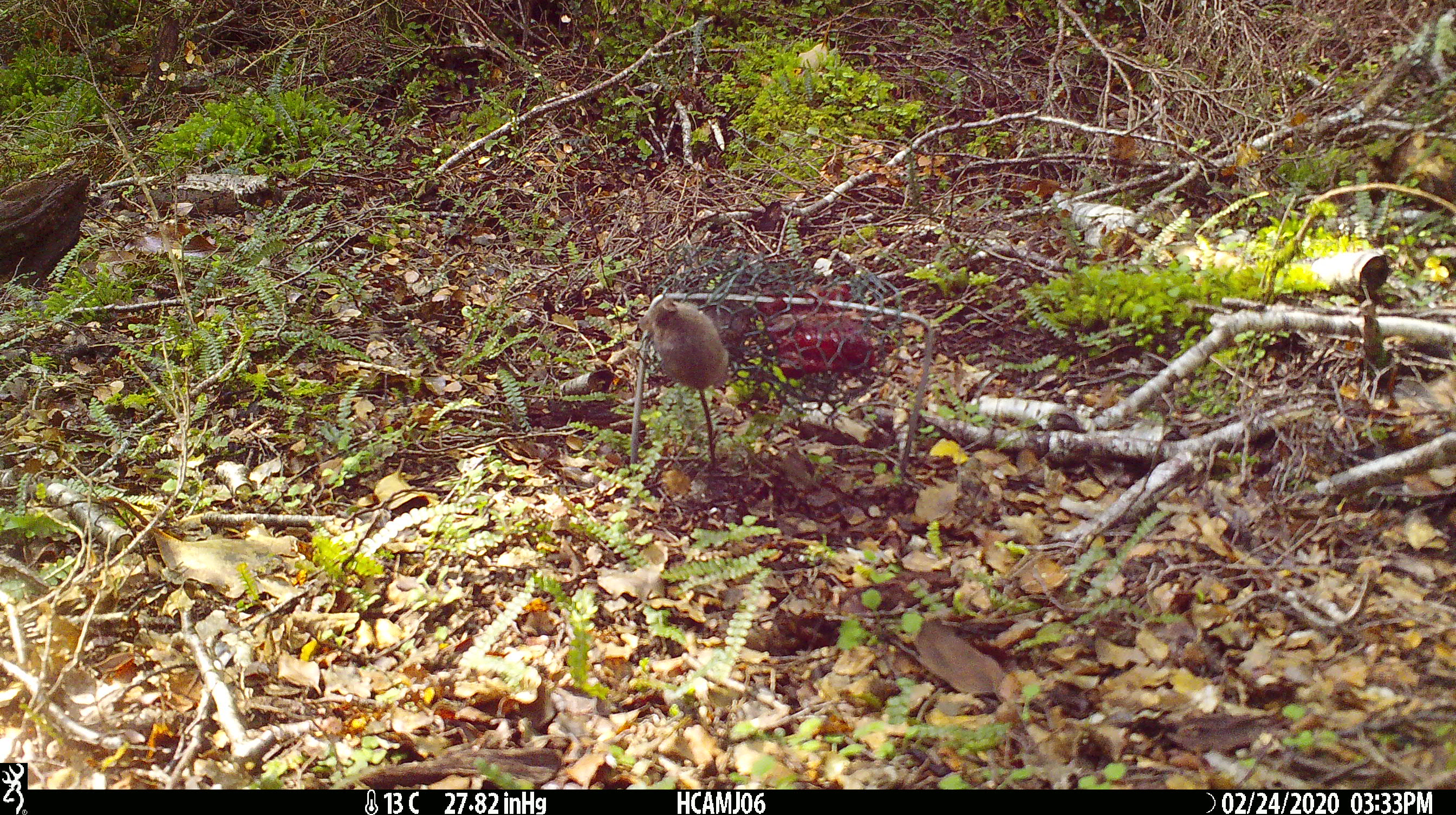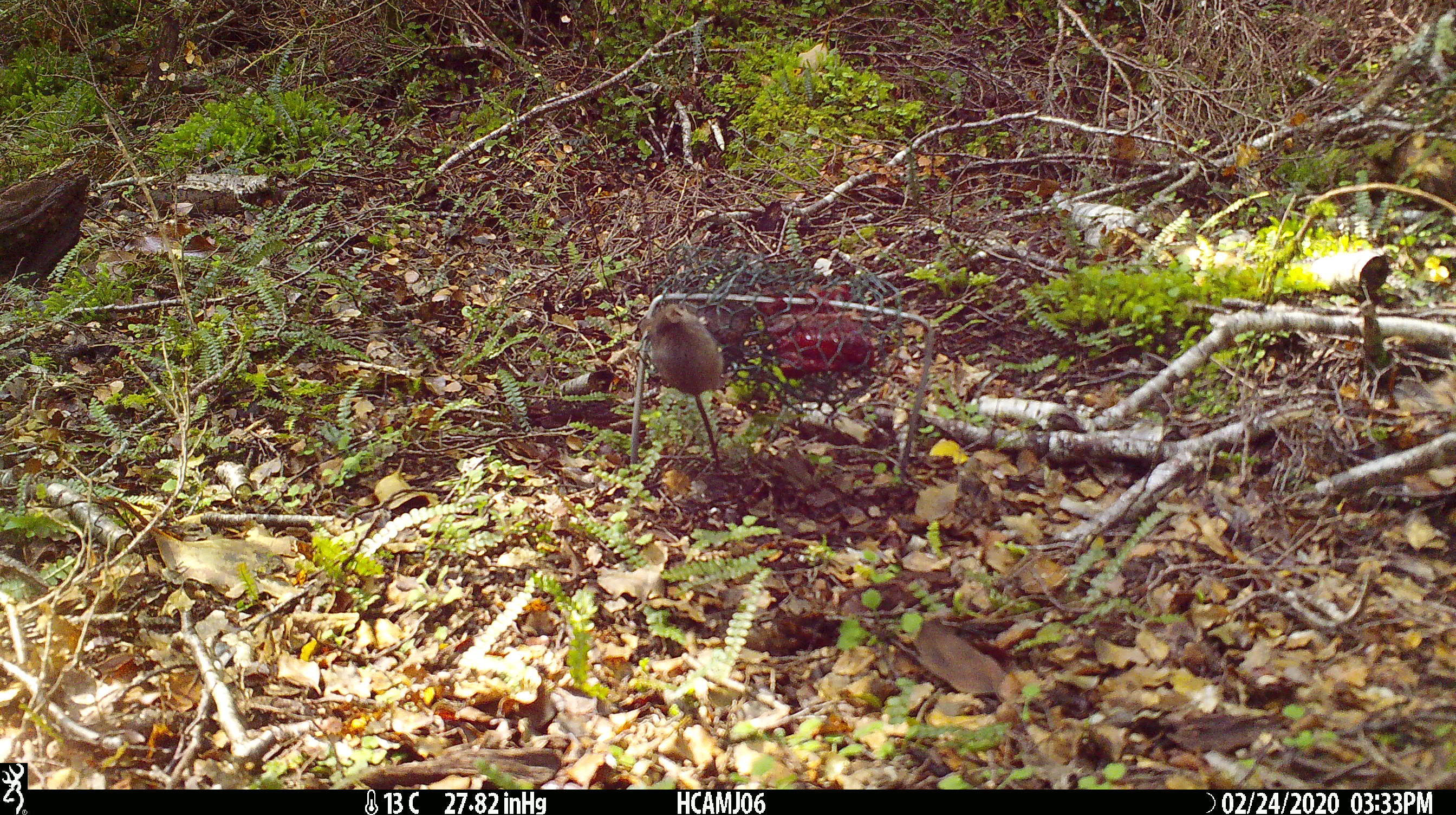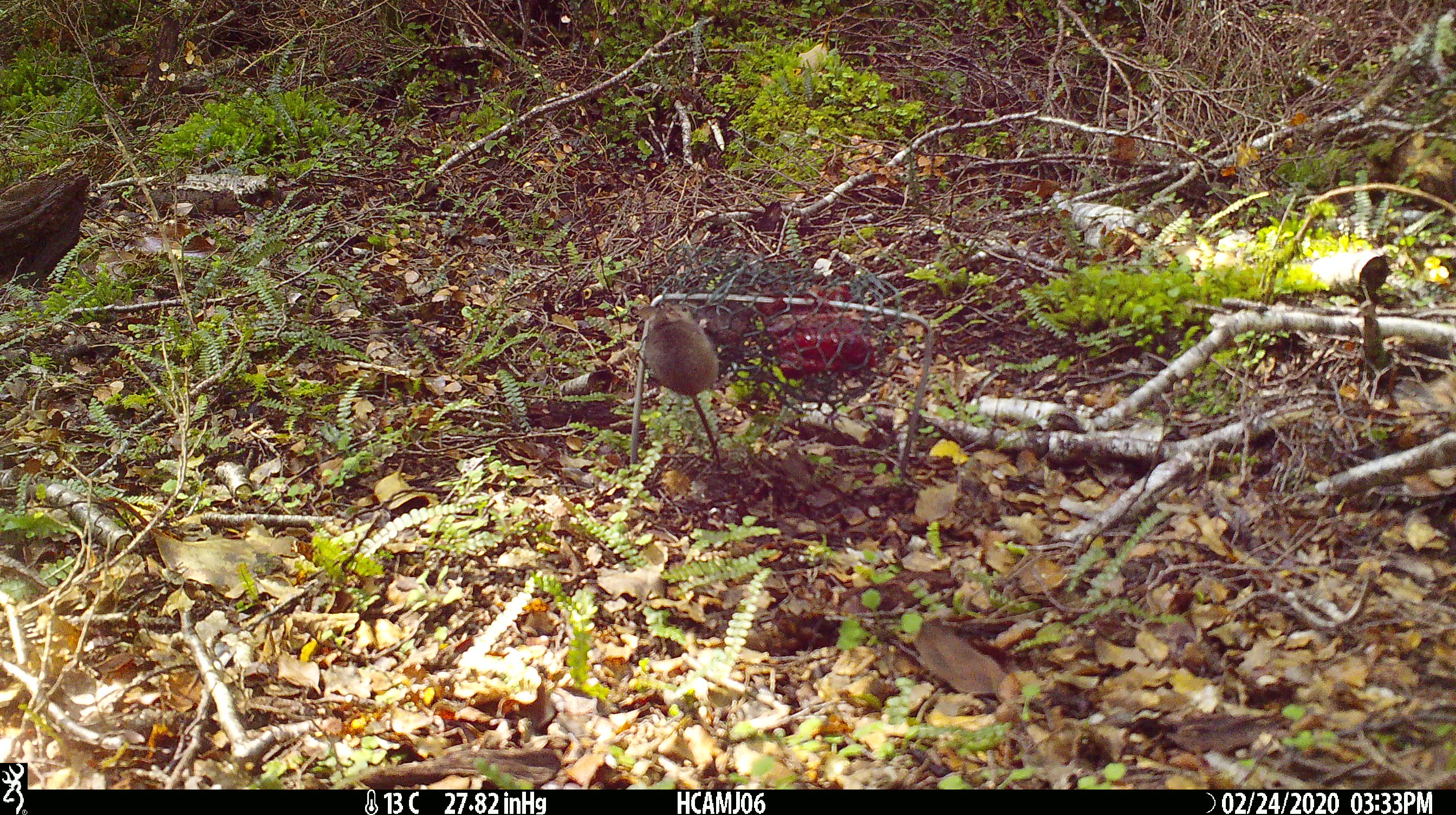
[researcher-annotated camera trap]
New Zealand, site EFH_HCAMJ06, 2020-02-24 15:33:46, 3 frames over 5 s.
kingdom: Animalia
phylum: Chordata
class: Mammalia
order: Rodentia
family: Muridae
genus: Mus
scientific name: Mus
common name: mouse